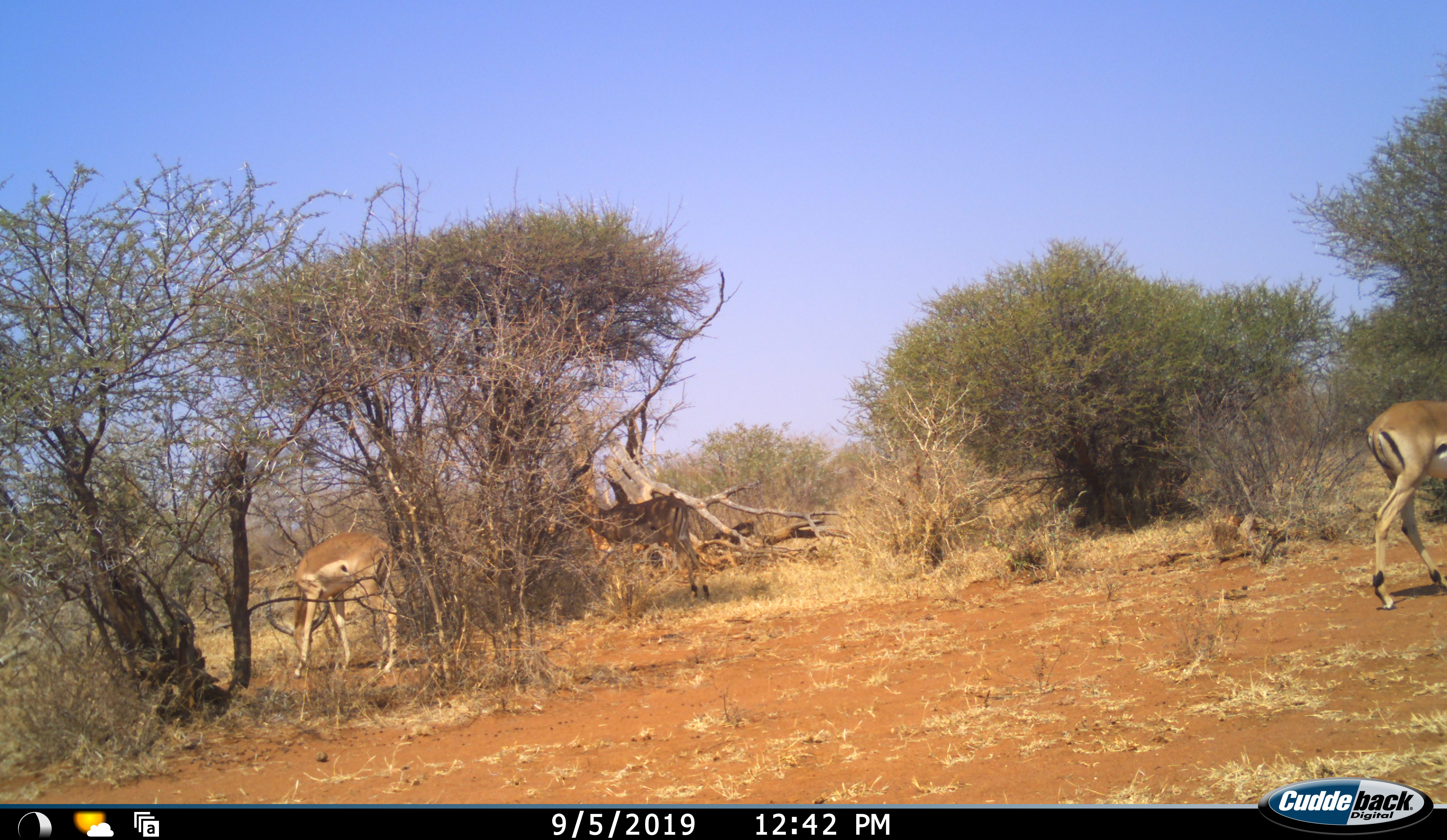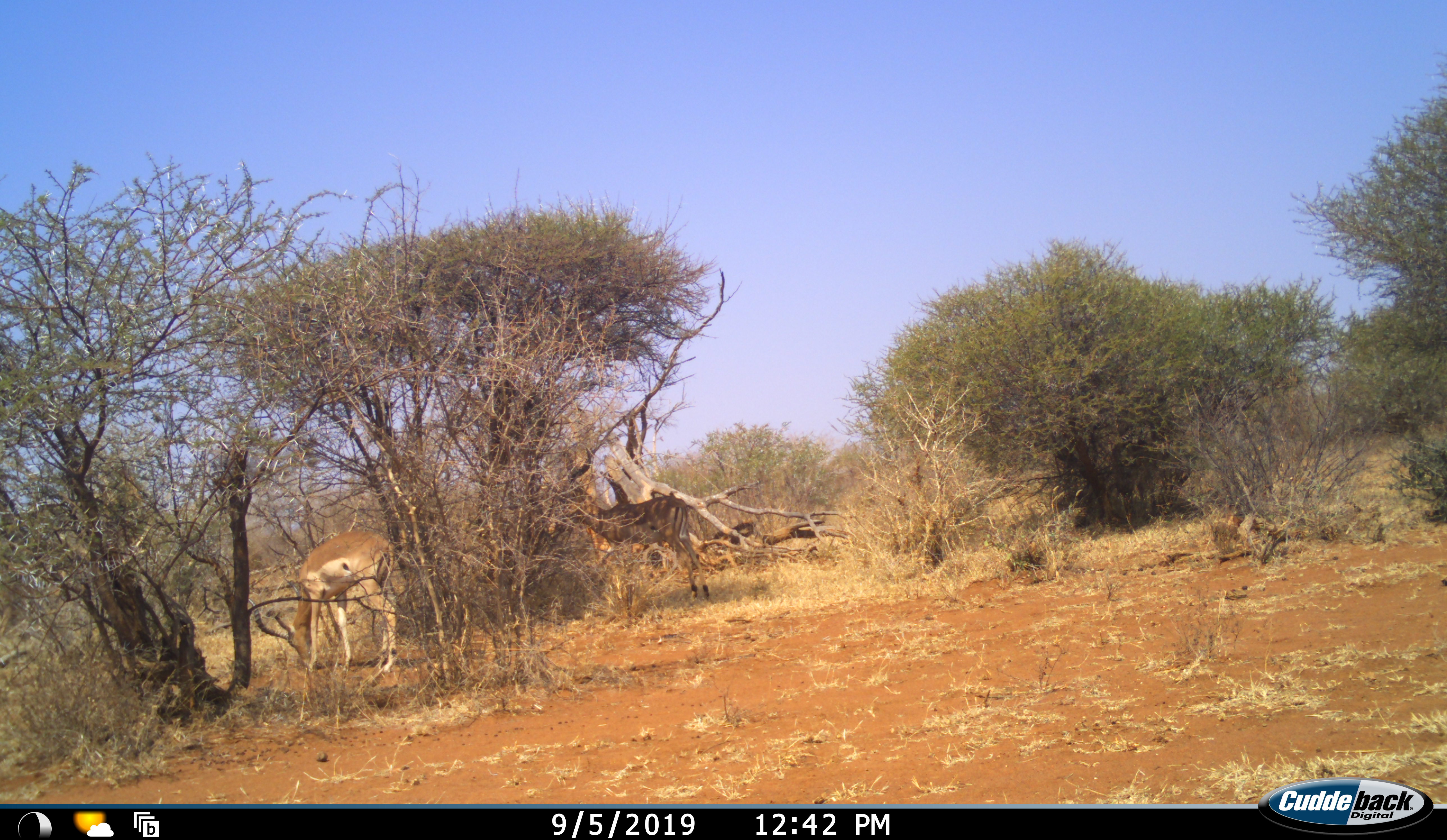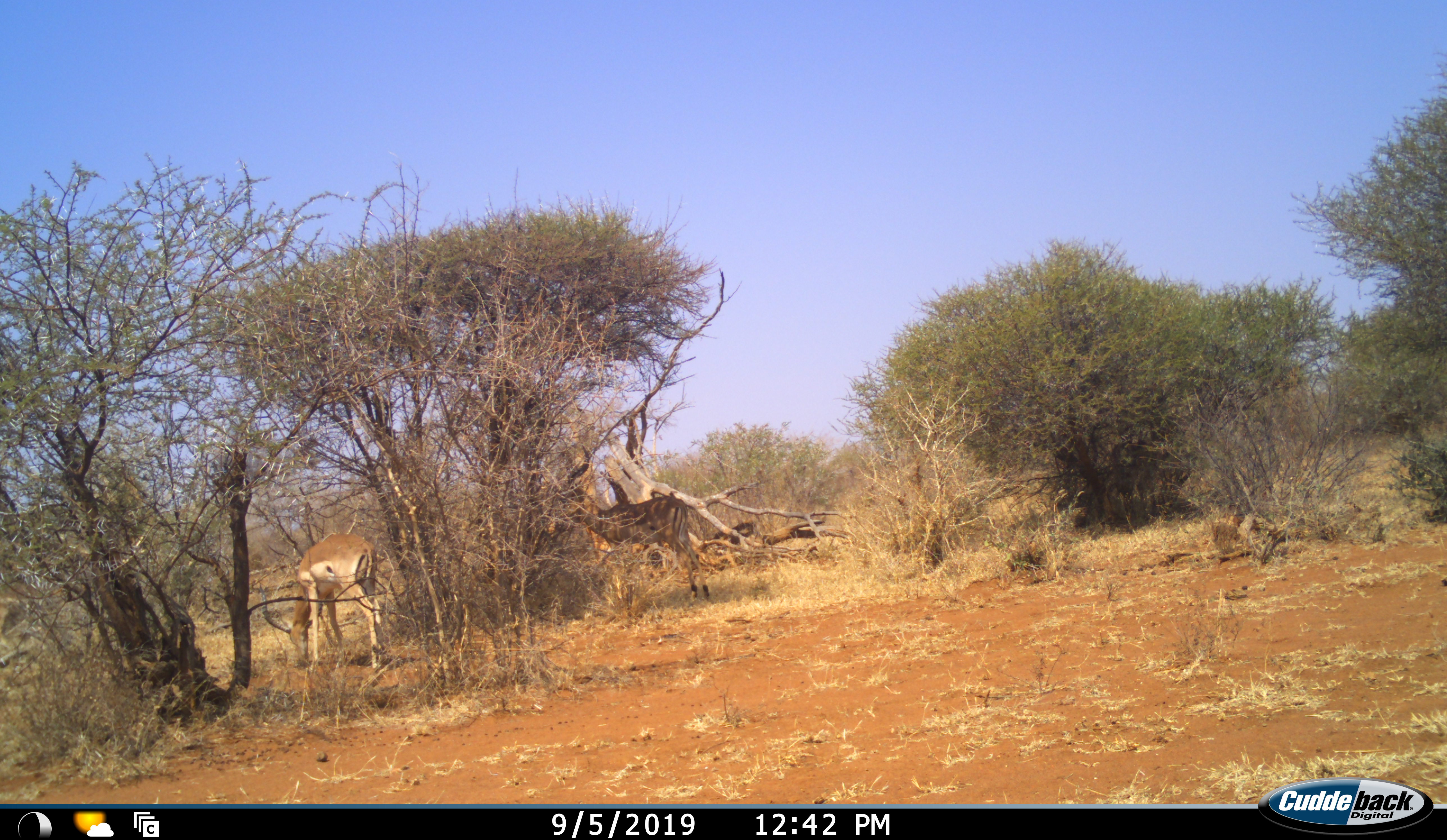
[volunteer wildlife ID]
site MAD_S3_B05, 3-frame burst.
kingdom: Animalia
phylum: Chordata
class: Mammalia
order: Artiodactyla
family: Bovidae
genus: Aepyceros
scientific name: Aepyceros melampus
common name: impala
Impala (Aepyceros melampus), count 3. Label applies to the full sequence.